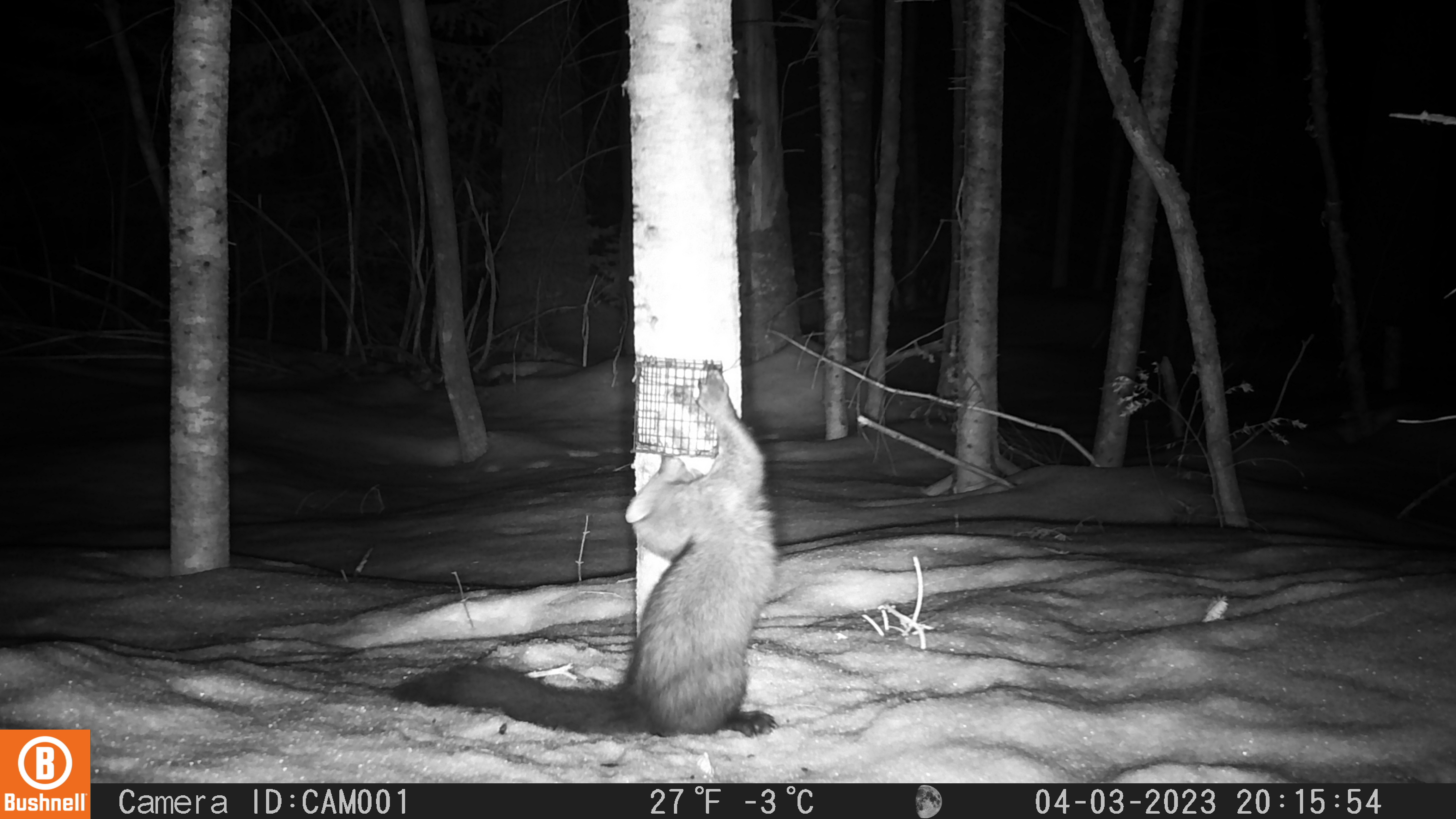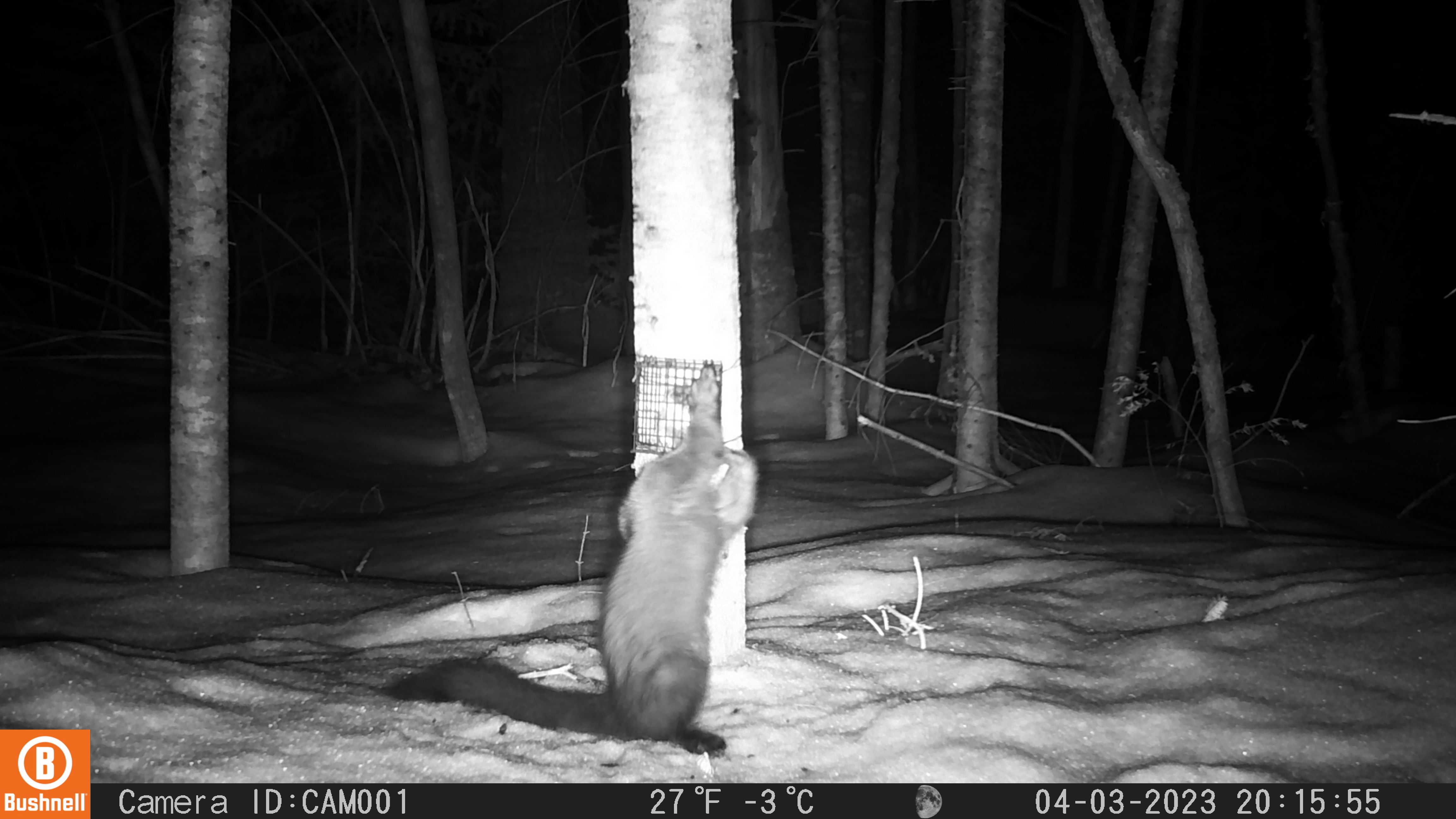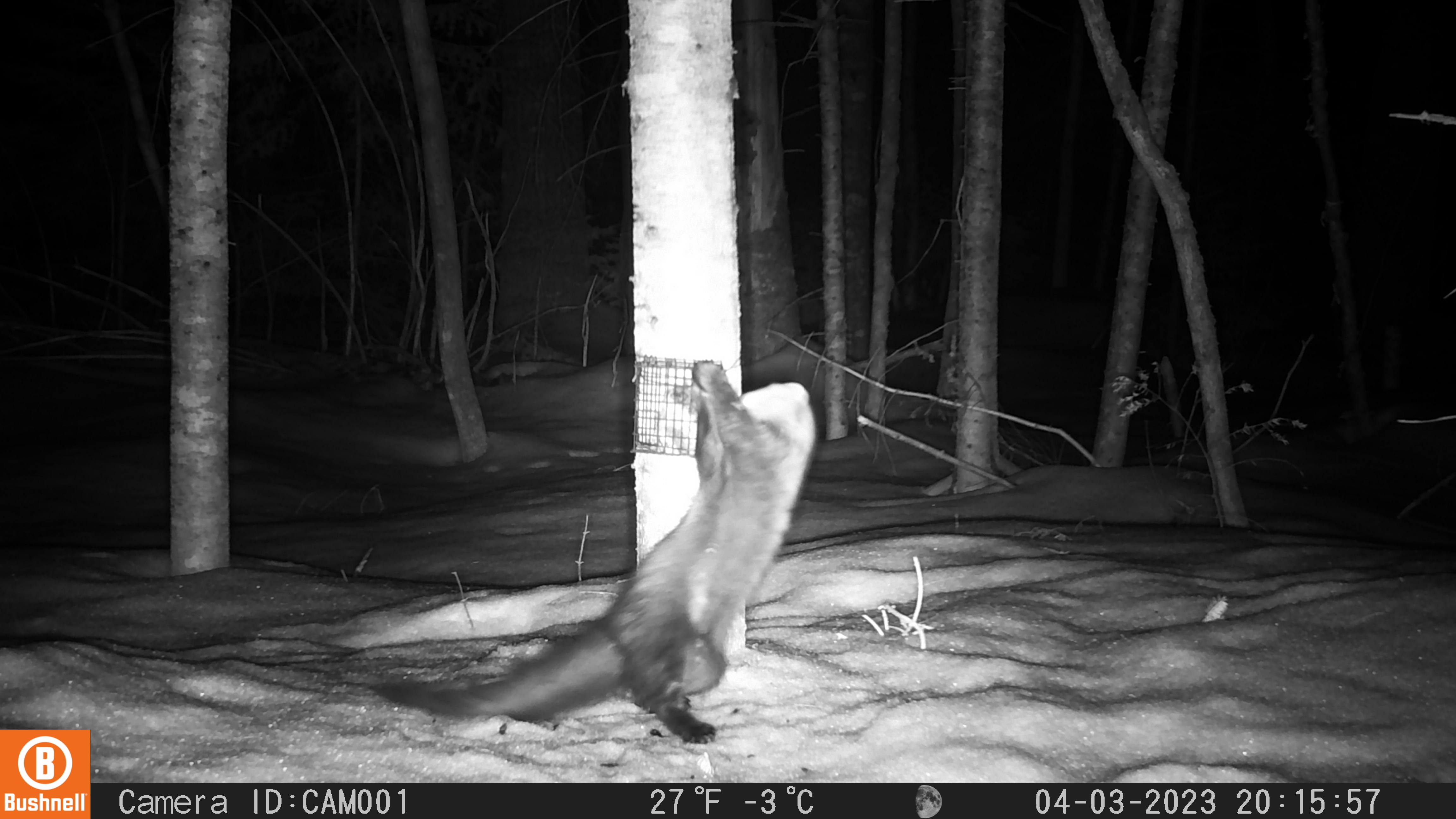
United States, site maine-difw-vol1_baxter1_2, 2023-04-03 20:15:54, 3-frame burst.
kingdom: Animalia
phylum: Chordata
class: Mammalia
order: Carnivora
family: Mustelidae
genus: Pekania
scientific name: Pekania pennanti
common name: fisher